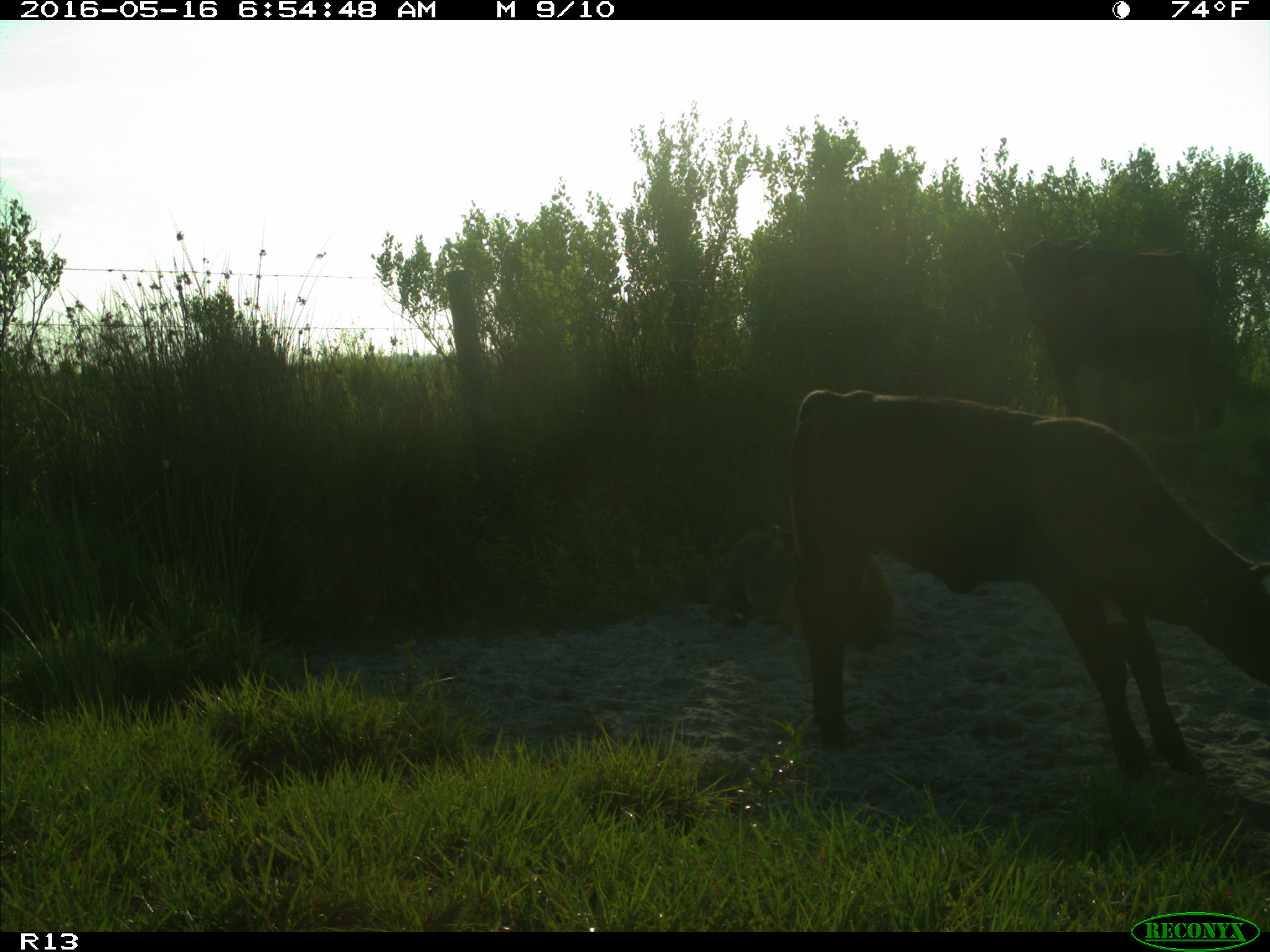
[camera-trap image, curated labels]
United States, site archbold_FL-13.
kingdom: Animalia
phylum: Chordata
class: Mammalia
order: Artiodactyla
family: Bovidae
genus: Bos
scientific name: Bos taurus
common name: domestic cow